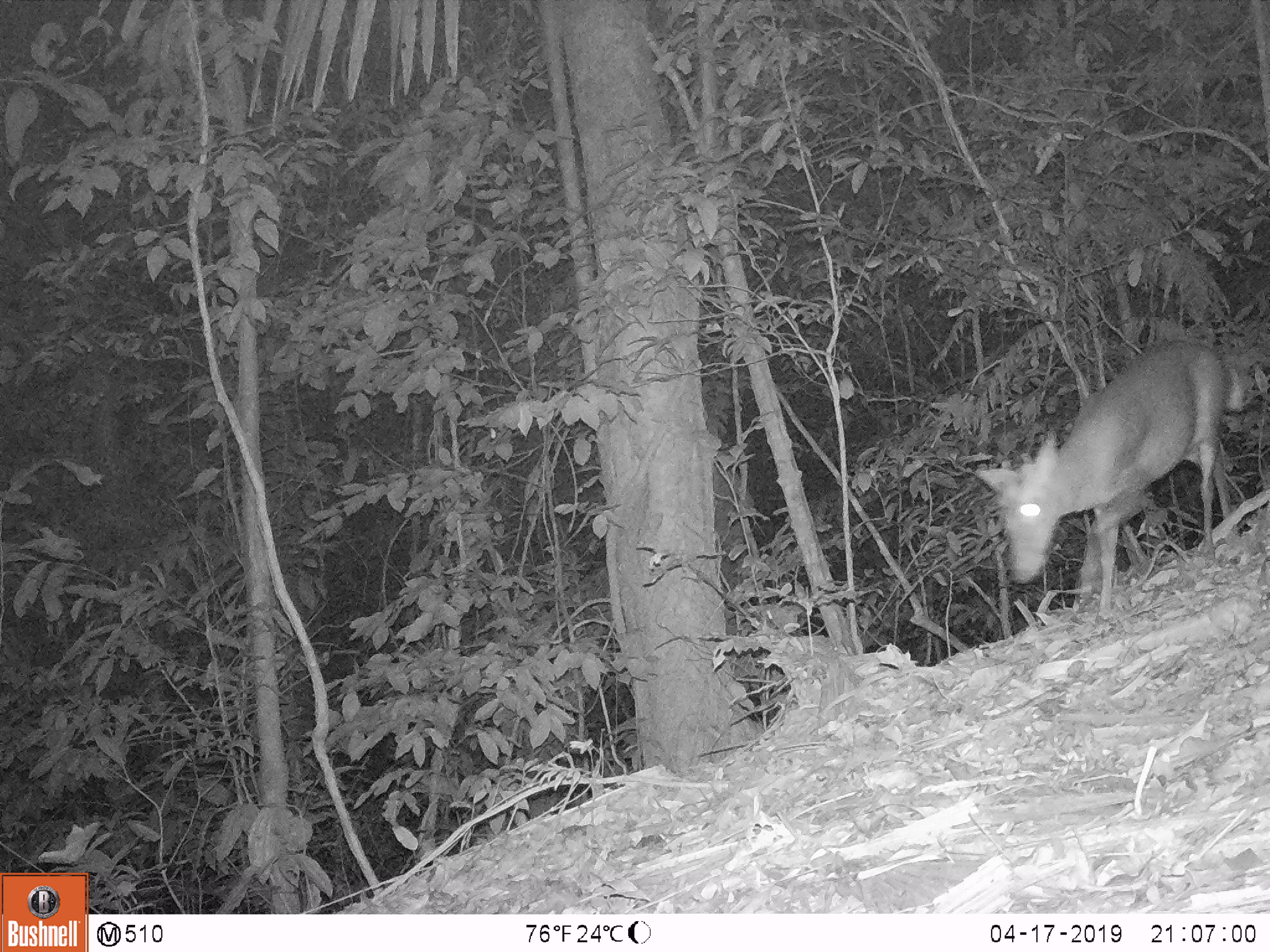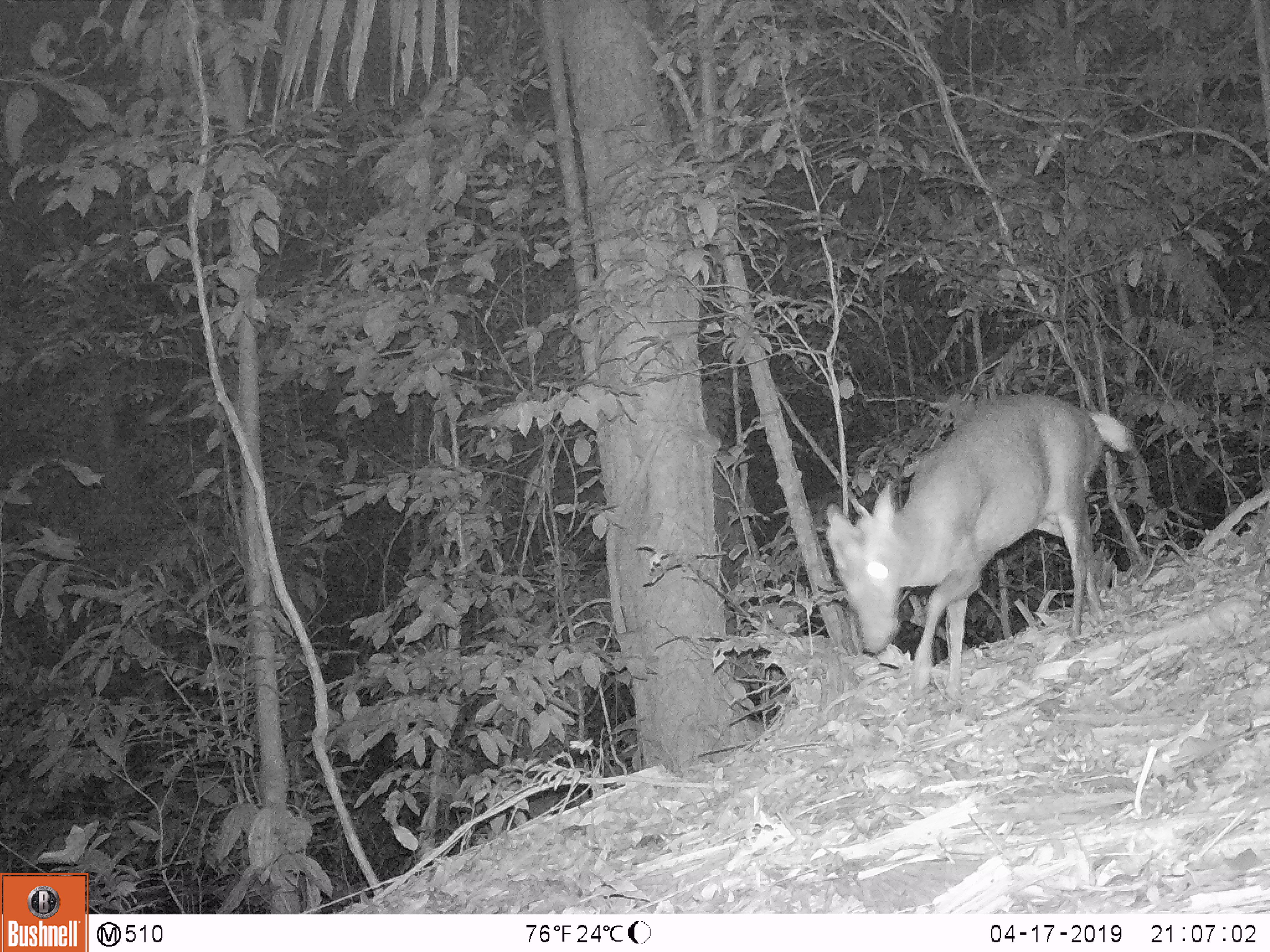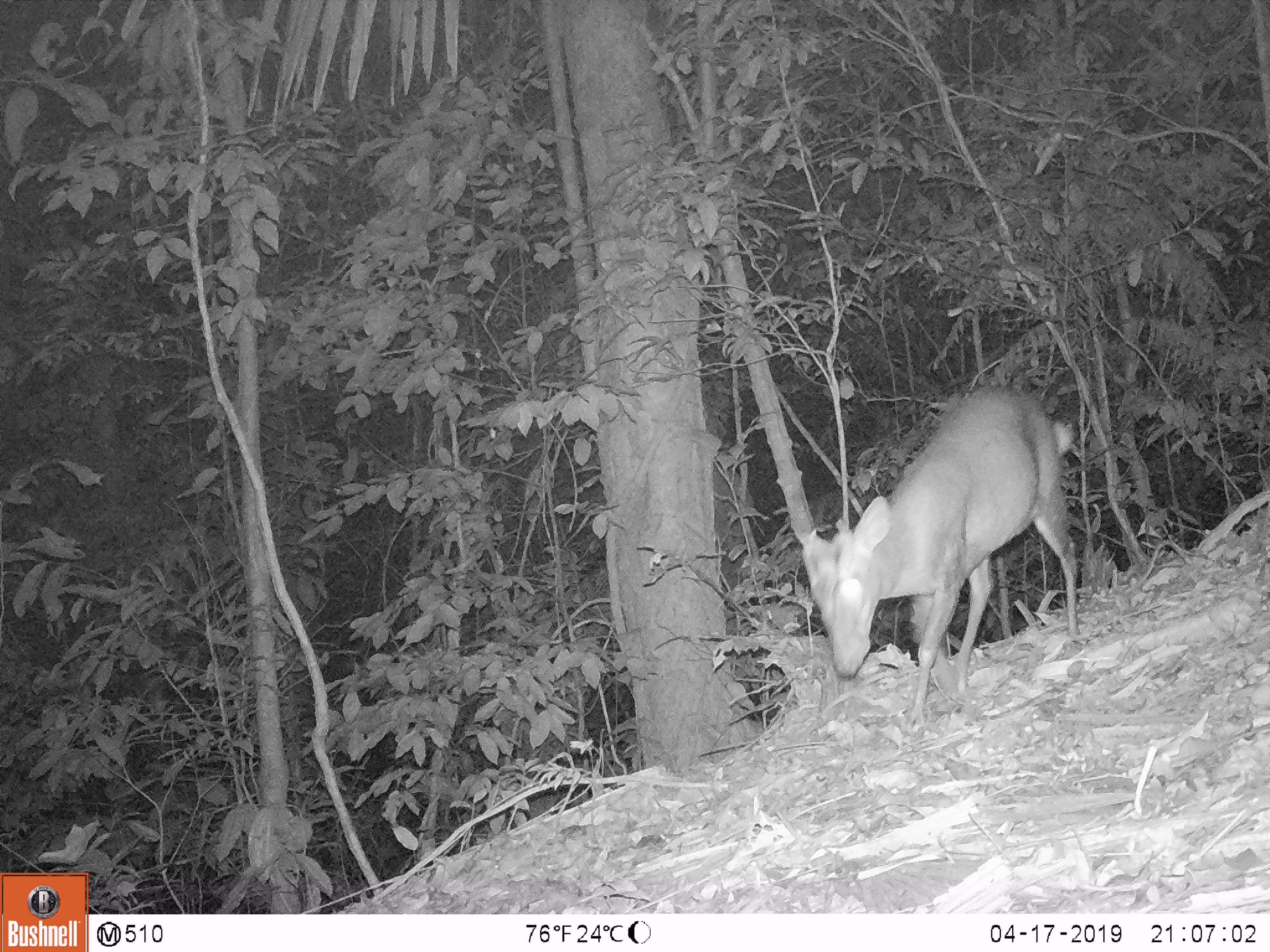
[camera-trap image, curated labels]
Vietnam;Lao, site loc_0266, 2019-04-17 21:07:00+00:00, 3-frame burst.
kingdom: Animalia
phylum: Chordata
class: Mammalia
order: Artiodactyla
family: Cervidae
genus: Muntiacus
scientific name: Muntiacus rooseveltorum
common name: roosevelt's muntjac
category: roosevelts muntjac group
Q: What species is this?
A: Roosevelts muntjac group (roosevelt's muntjac) (Muntiacus rooseveltorum).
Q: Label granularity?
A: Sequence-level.